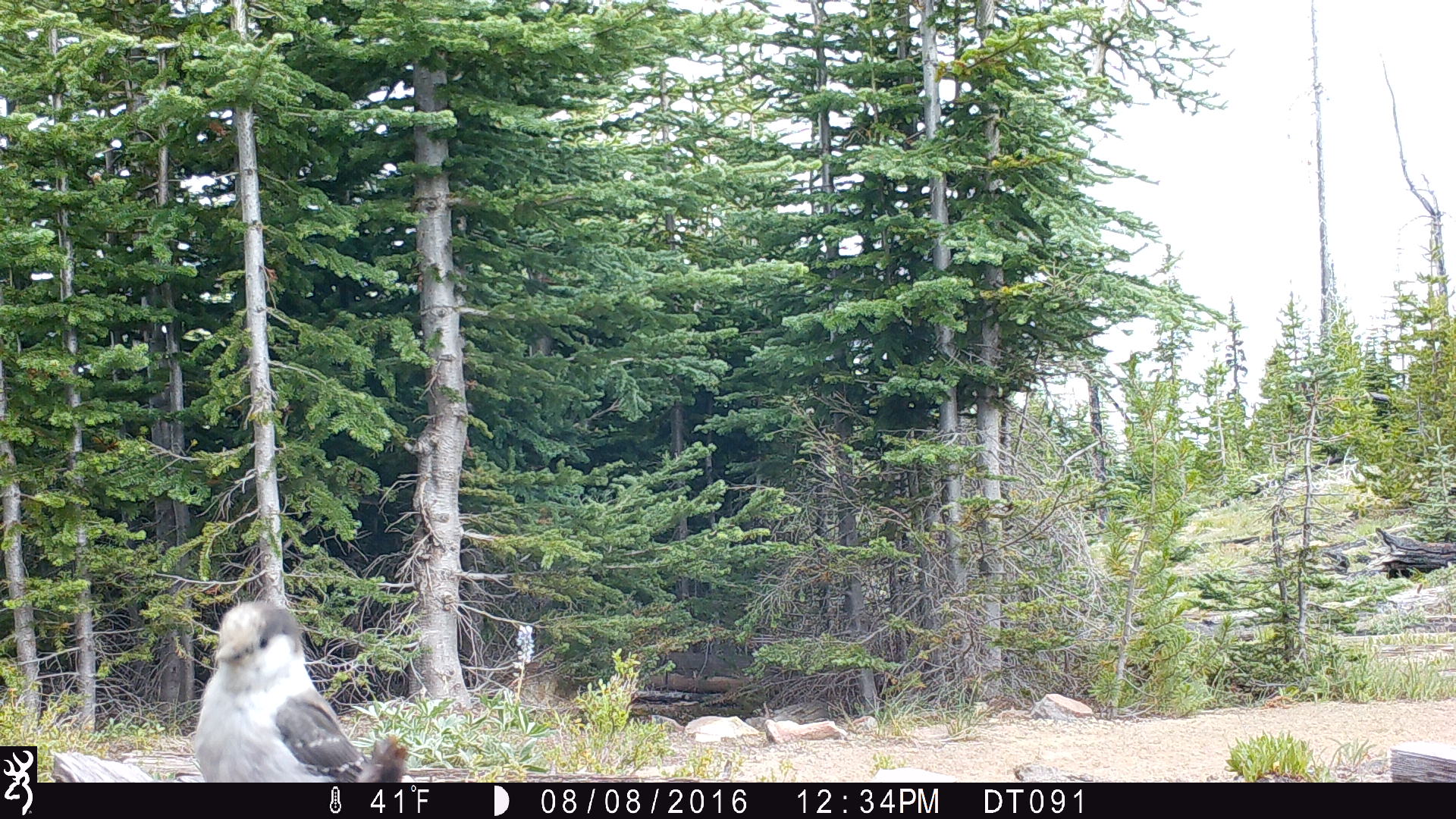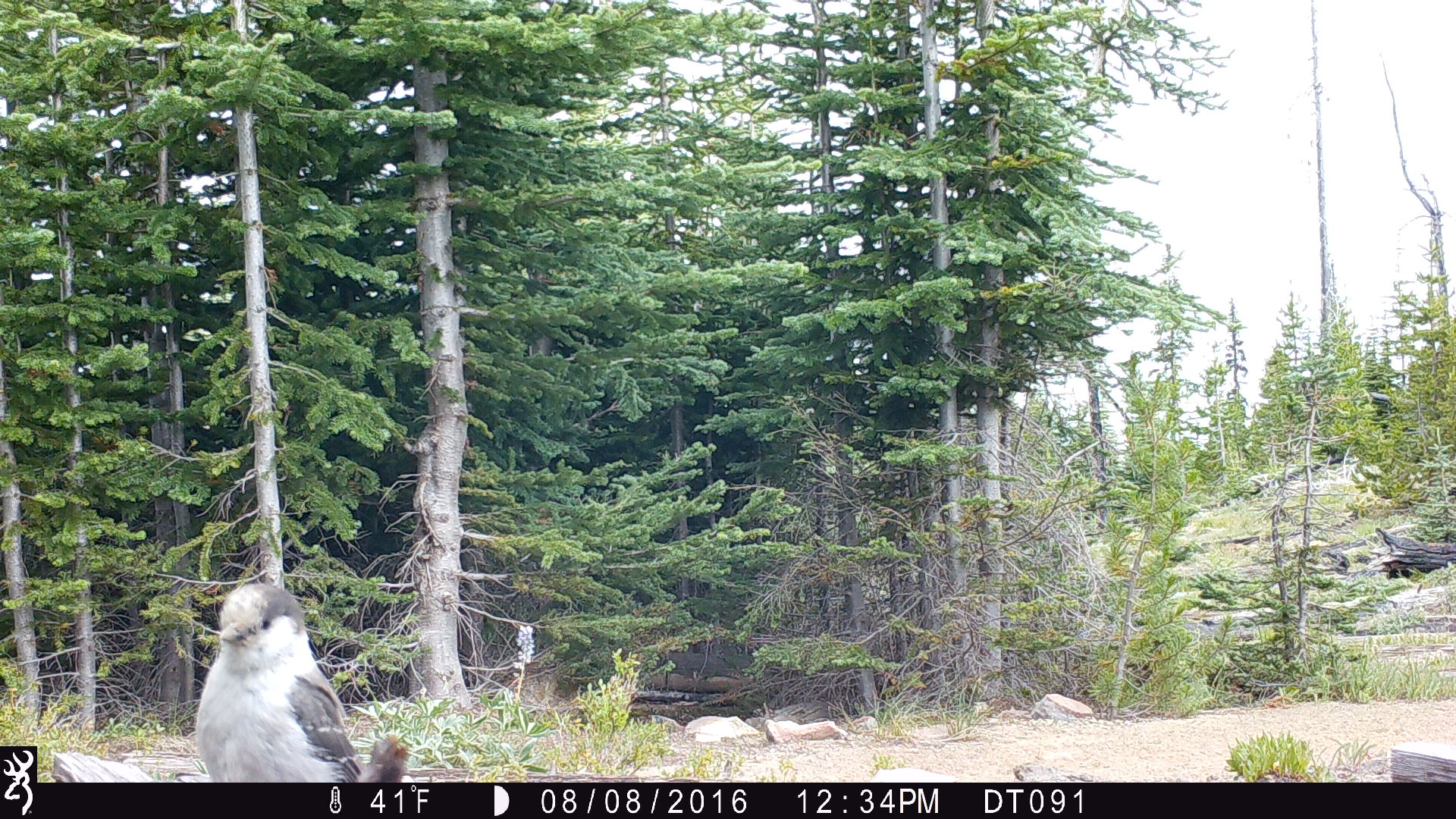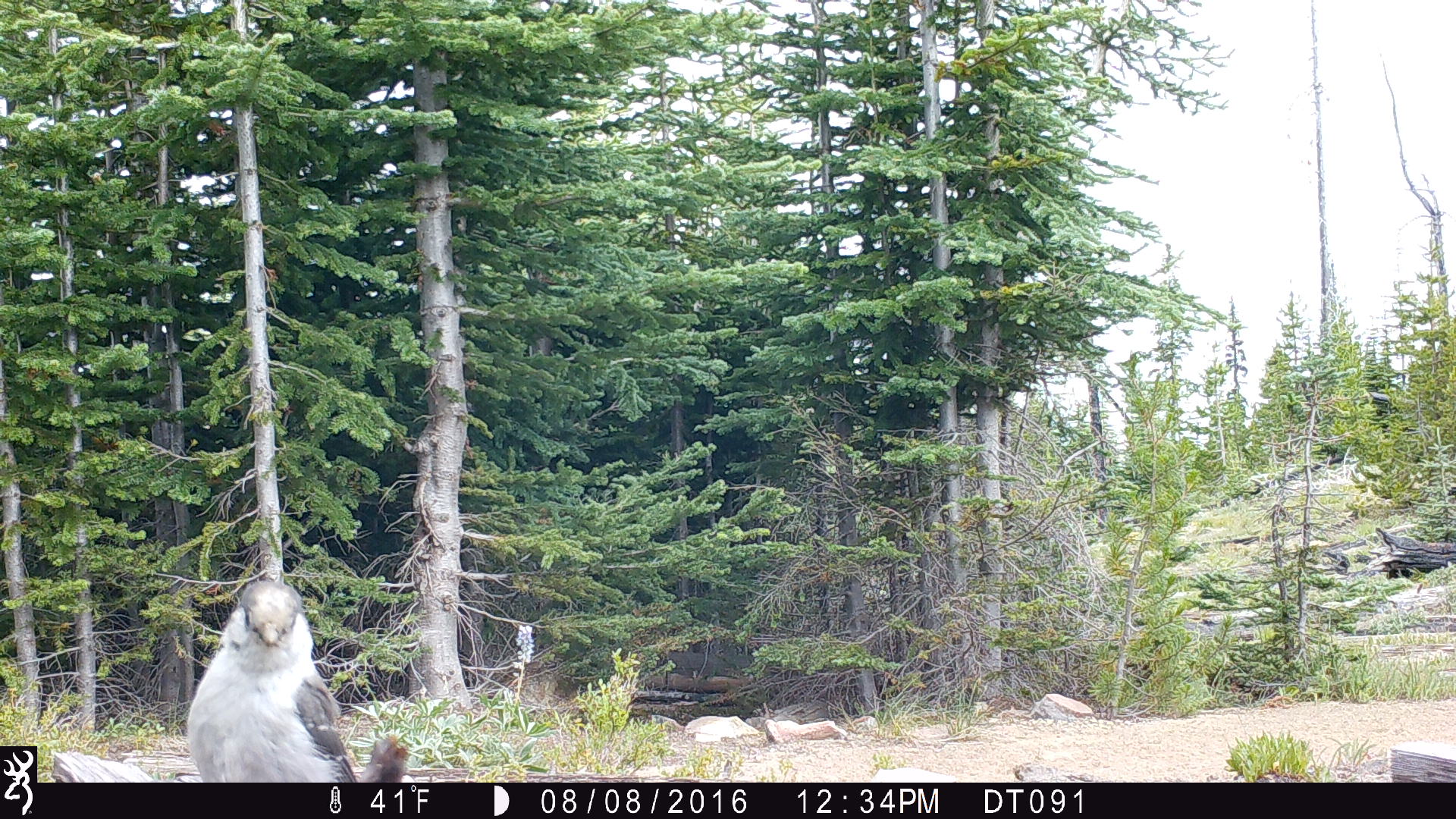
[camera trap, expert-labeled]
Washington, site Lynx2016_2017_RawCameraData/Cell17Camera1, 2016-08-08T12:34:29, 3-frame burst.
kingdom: Animalia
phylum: Chordata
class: Aves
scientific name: Aves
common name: birds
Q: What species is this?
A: Aves (birds).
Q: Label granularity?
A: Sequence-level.